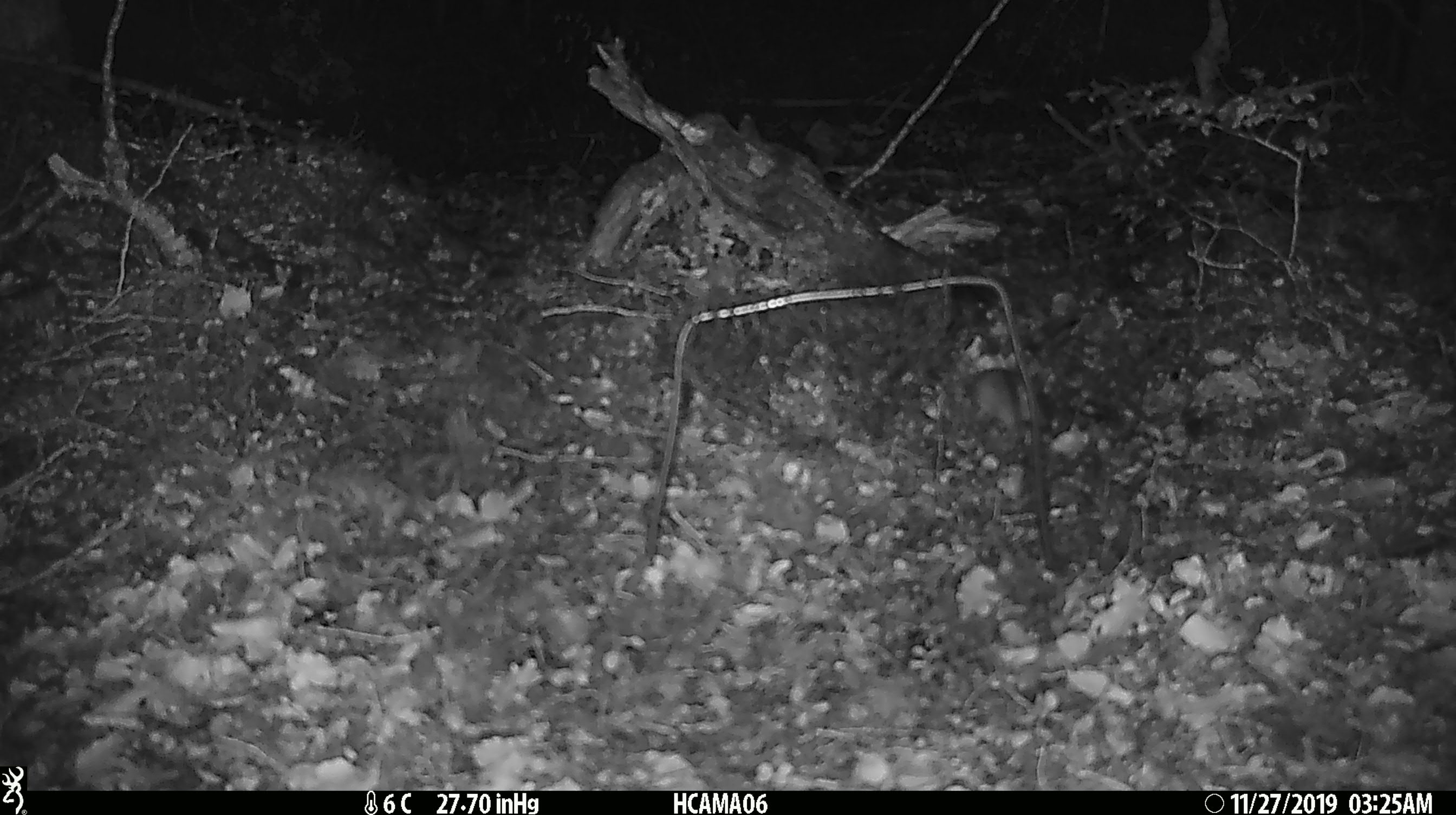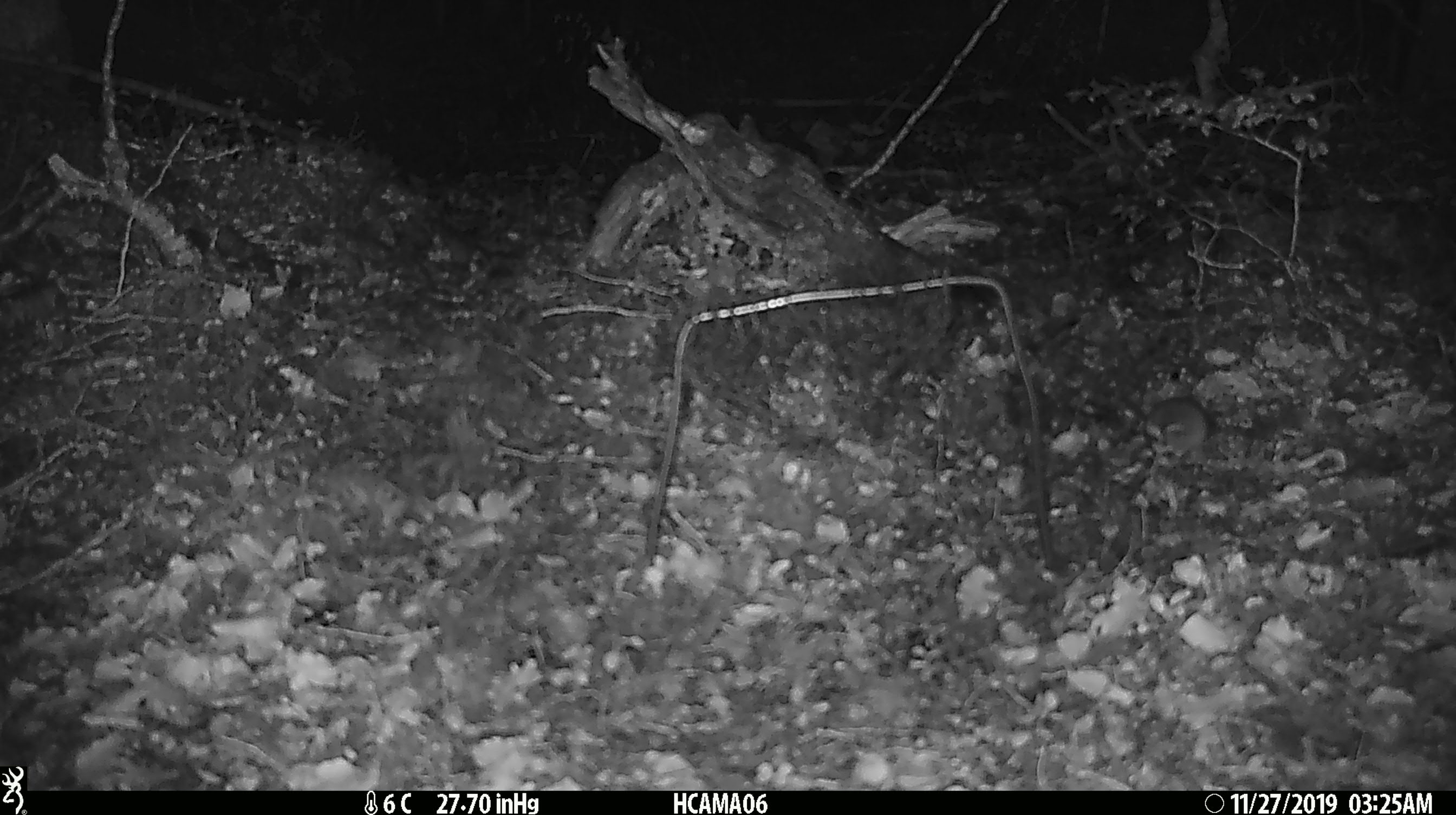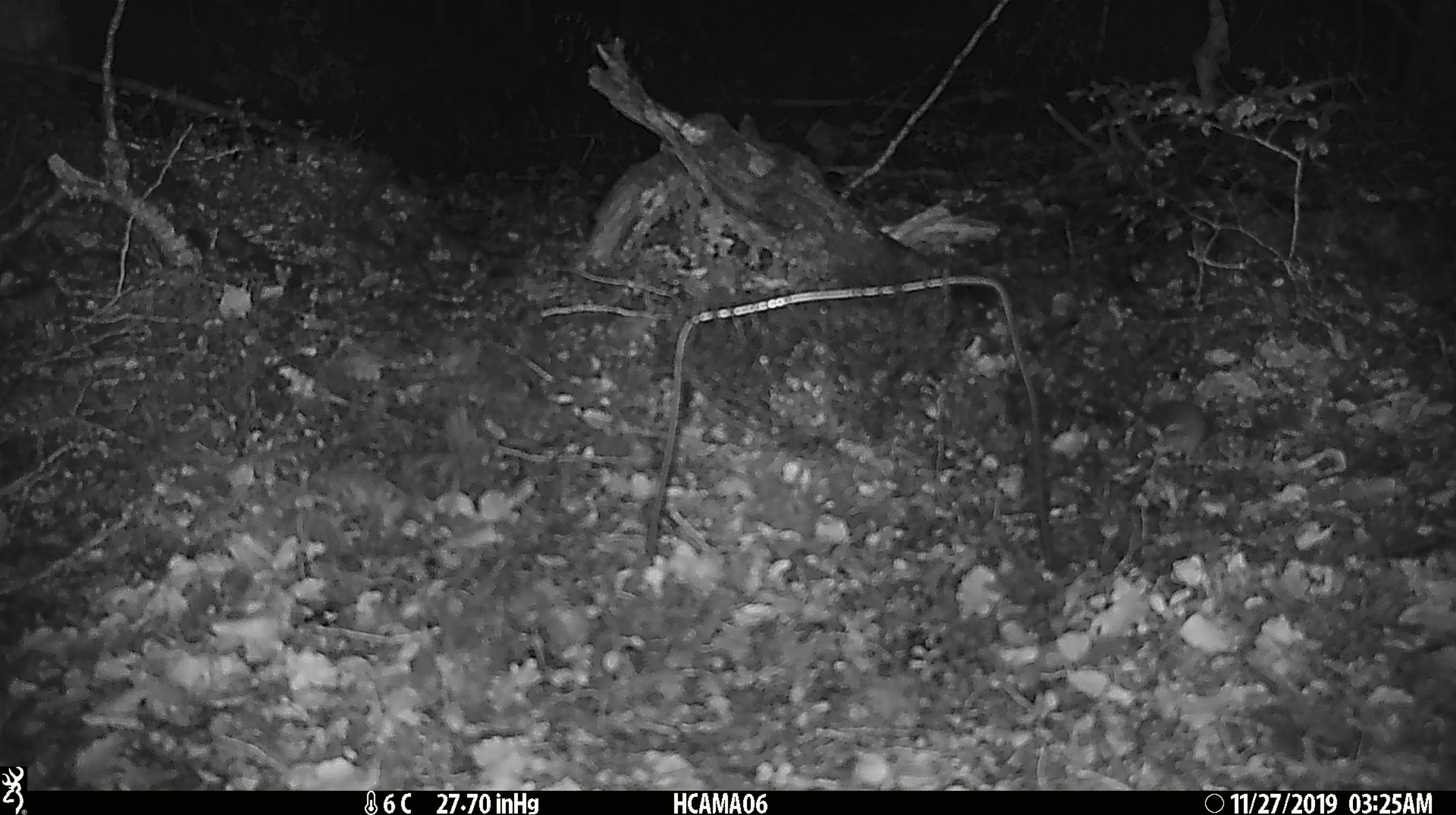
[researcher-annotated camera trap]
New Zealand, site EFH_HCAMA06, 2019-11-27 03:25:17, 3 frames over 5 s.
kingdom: Animalia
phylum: Chordata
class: Mammalia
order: Rodentia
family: Muridae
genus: Mus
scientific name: Mus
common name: mouse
Mouse (Mus).